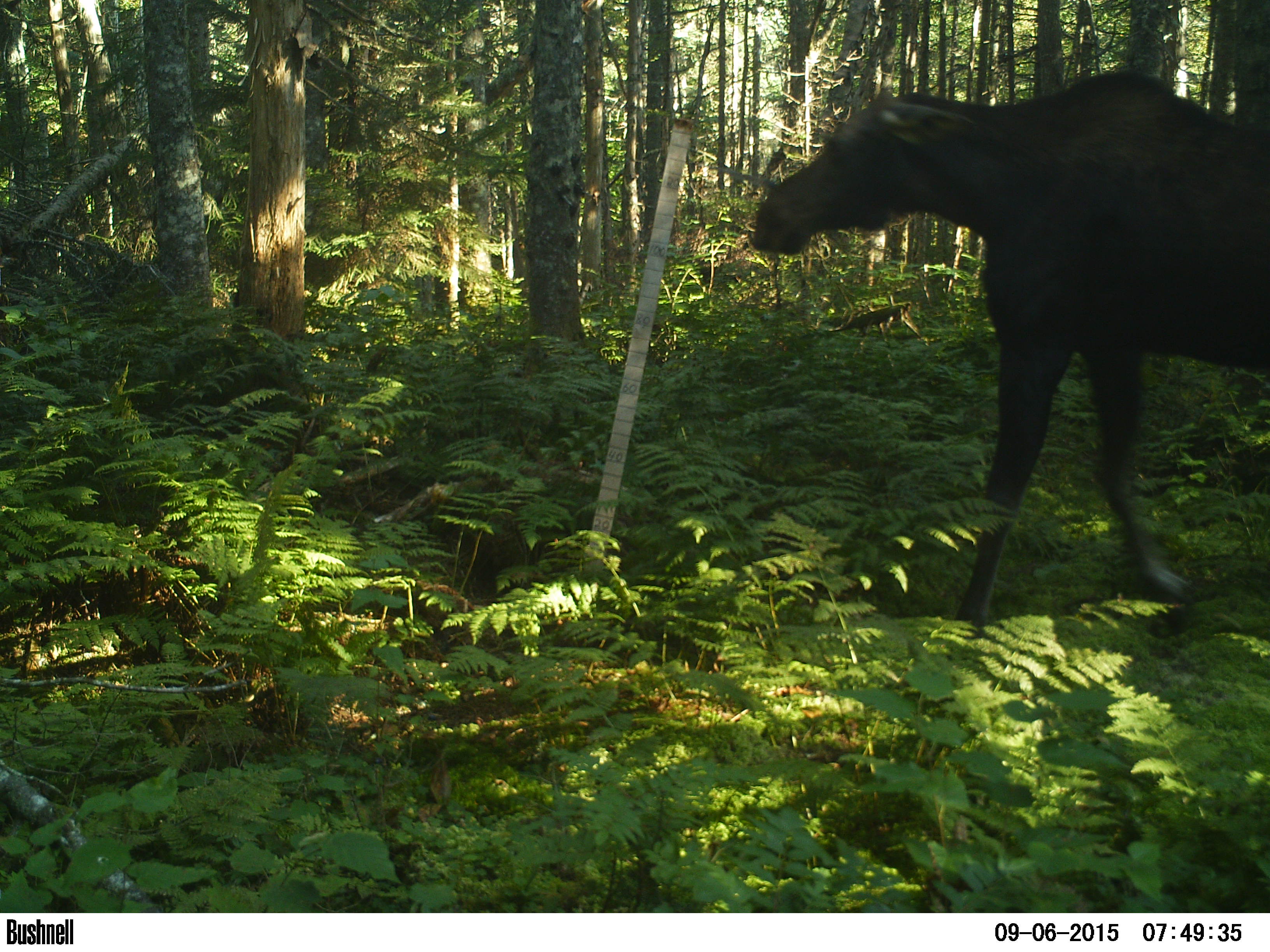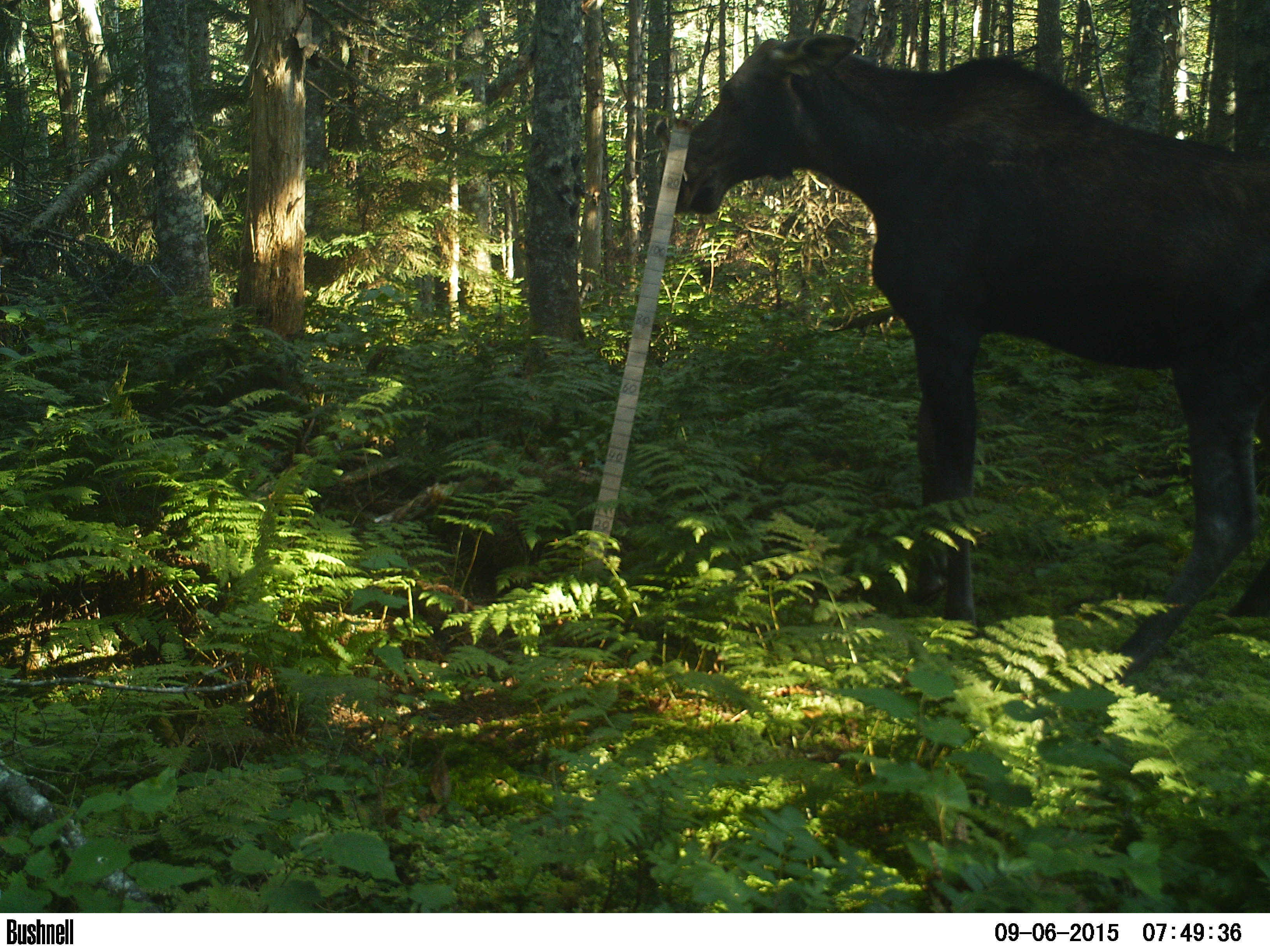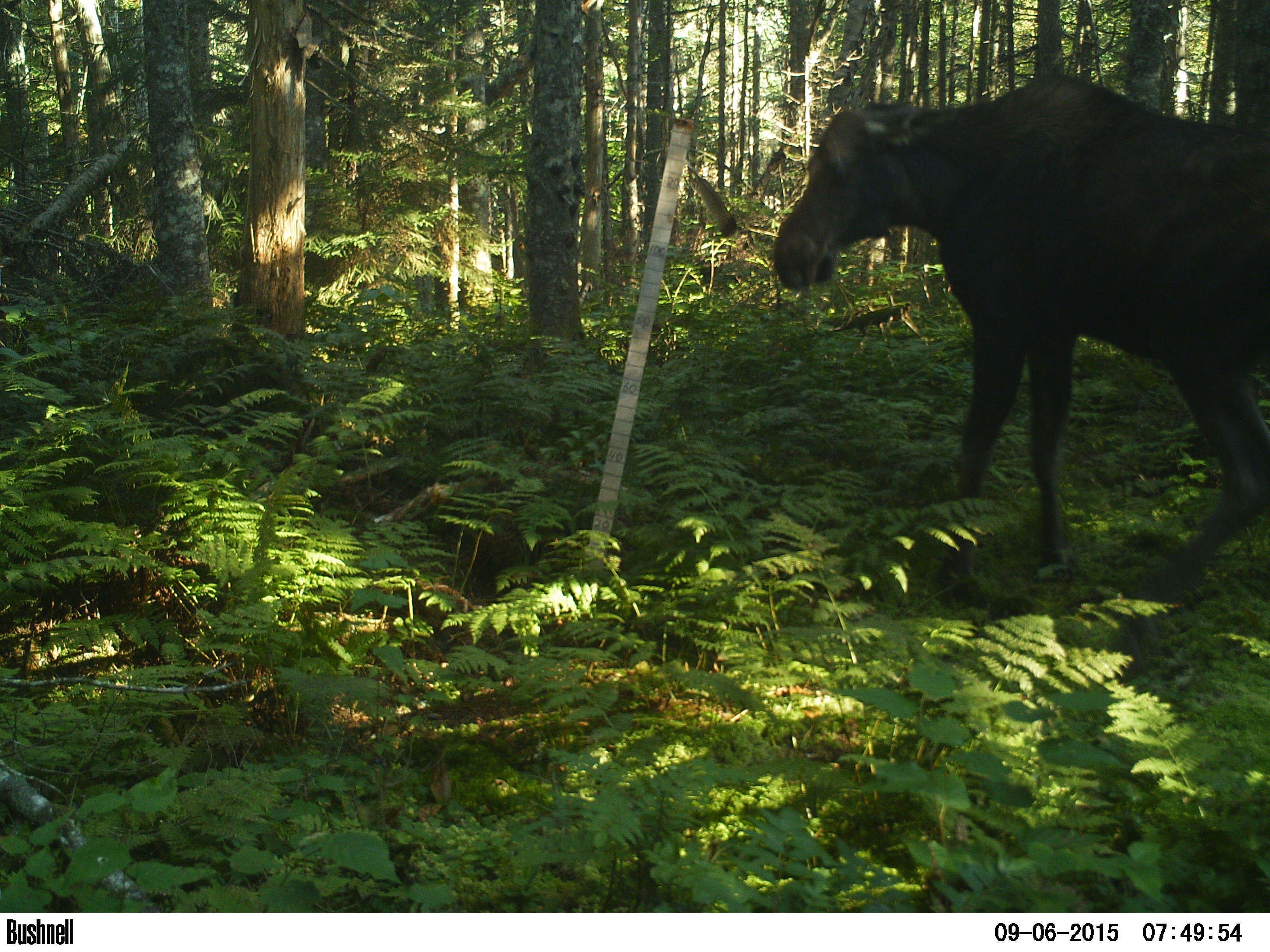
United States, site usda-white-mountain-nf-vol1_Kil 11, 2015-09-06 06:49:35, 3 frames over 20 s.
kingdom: Animalia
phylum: Chordata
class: Mammalia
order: Artiodactyla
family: Cervidae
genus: Alces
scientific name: Alces alces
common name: moose